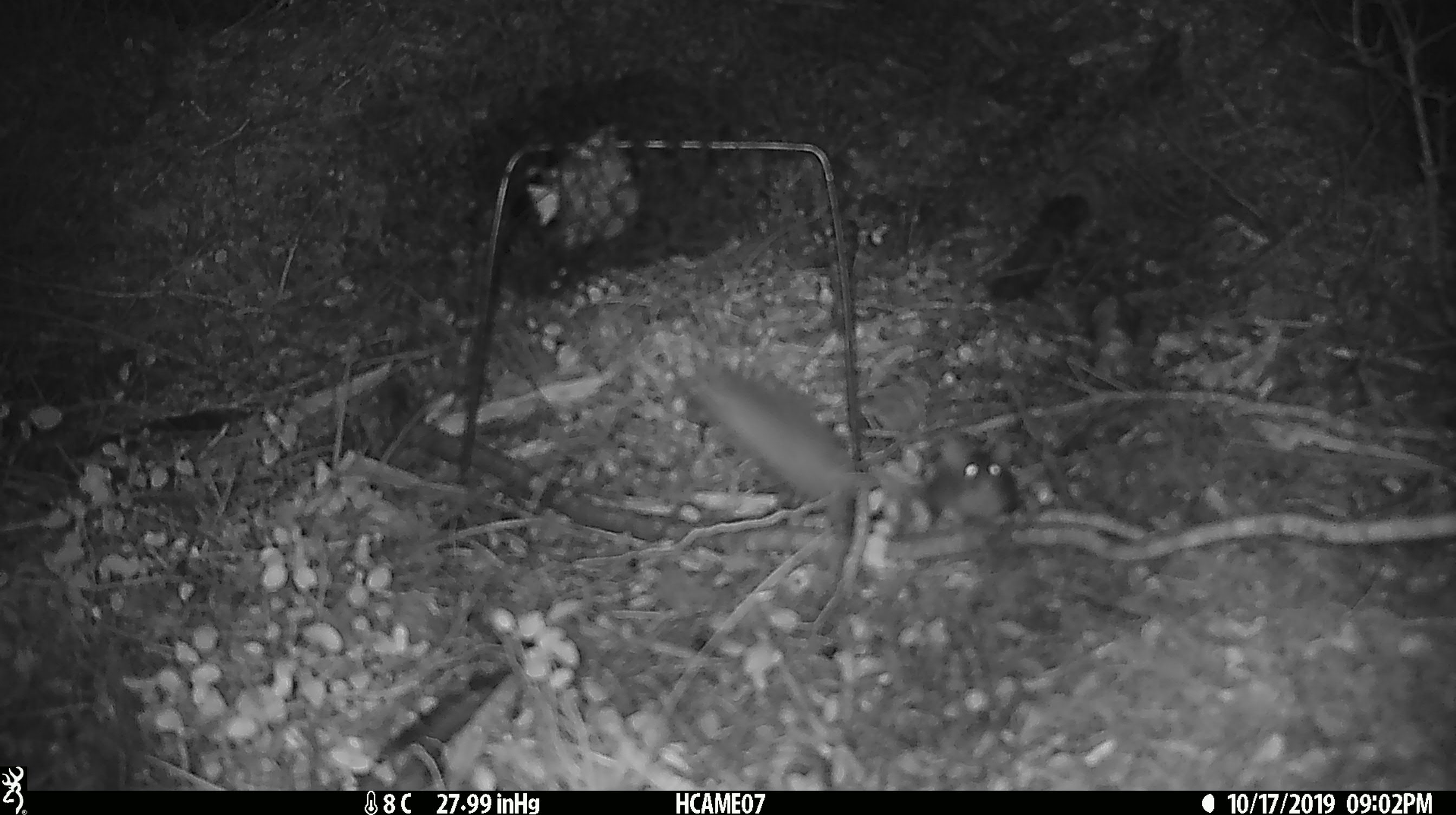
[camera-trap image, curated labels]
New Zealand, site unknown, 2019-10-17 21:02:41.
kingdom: Animalia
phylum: Chordata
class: Mammalia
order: Rodentia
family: Muridae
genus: Mus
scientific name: Mus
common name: mouse